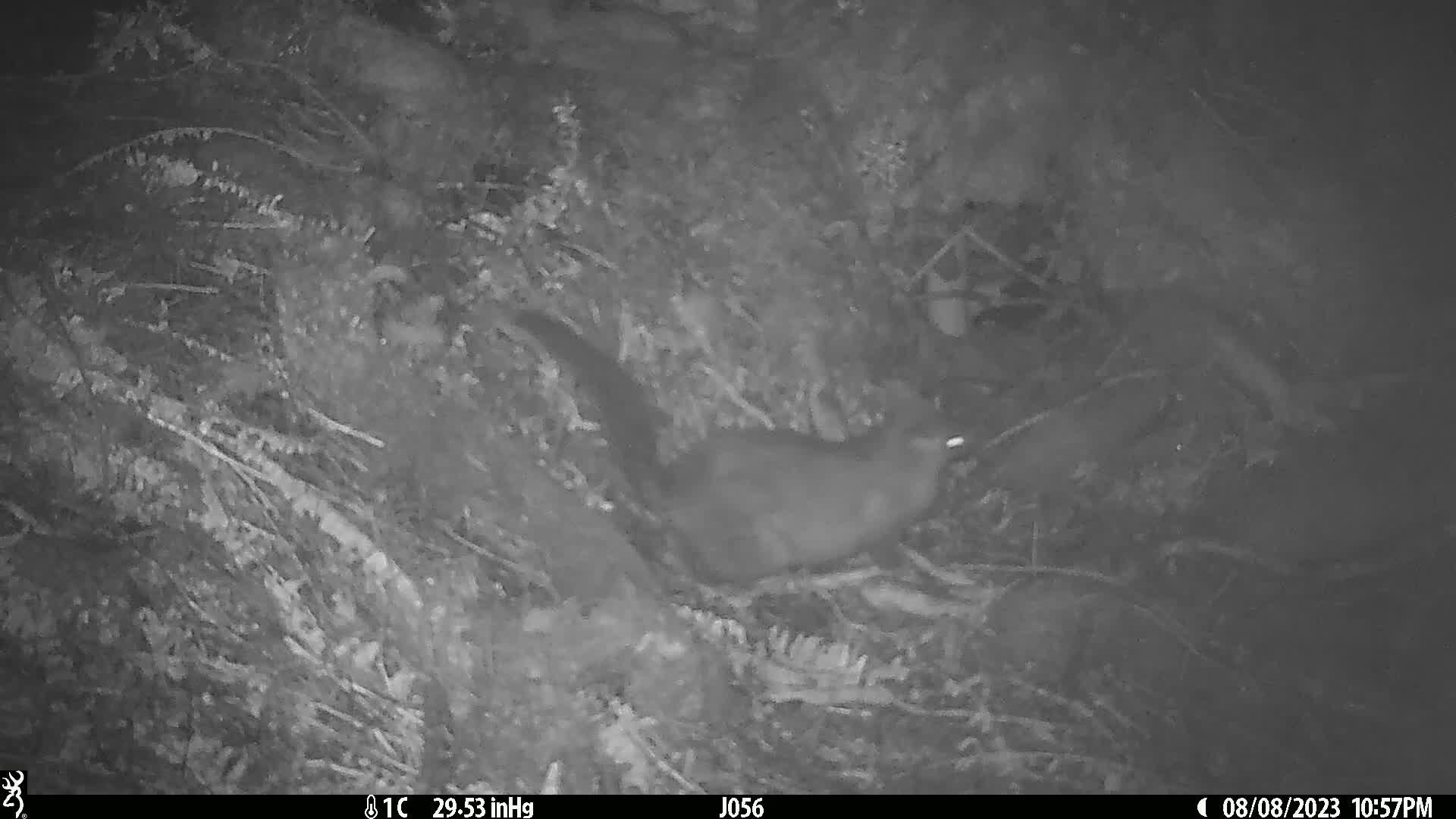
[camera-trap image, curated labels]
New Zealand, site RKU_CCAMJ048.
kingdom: Animalia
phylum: Chordata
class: Mammalia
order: Diprotodontia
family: Phalangeridae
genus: Trichosurus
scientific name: Trichosurus vulpecula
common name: common brushtail possum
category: possum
Possum (common brushtail possum) (Trichosurus vulpecula).